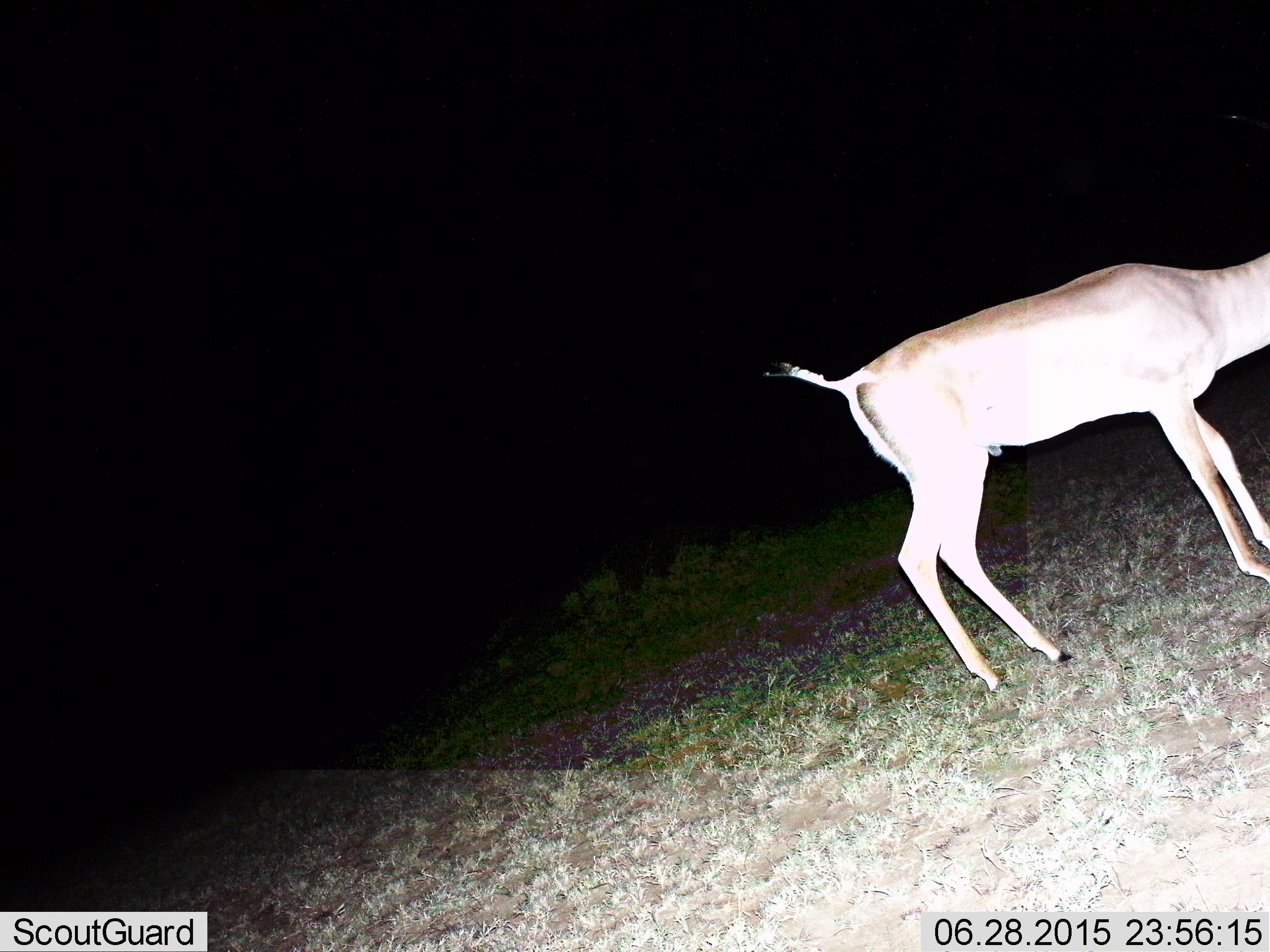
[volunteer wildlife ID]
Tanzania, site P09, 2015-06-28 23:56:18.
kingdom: Animalia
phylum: Chordata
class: Mammalia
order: Artiodactyla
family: Bovidae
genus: Nanger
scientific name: Nanger granti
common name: grant's gazelle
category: gazellegrants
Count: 1.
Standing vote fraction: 80%.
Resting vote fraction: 0%.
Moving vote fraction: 20%.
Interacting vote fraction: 0%.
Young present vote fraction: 0%.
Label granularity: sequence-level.